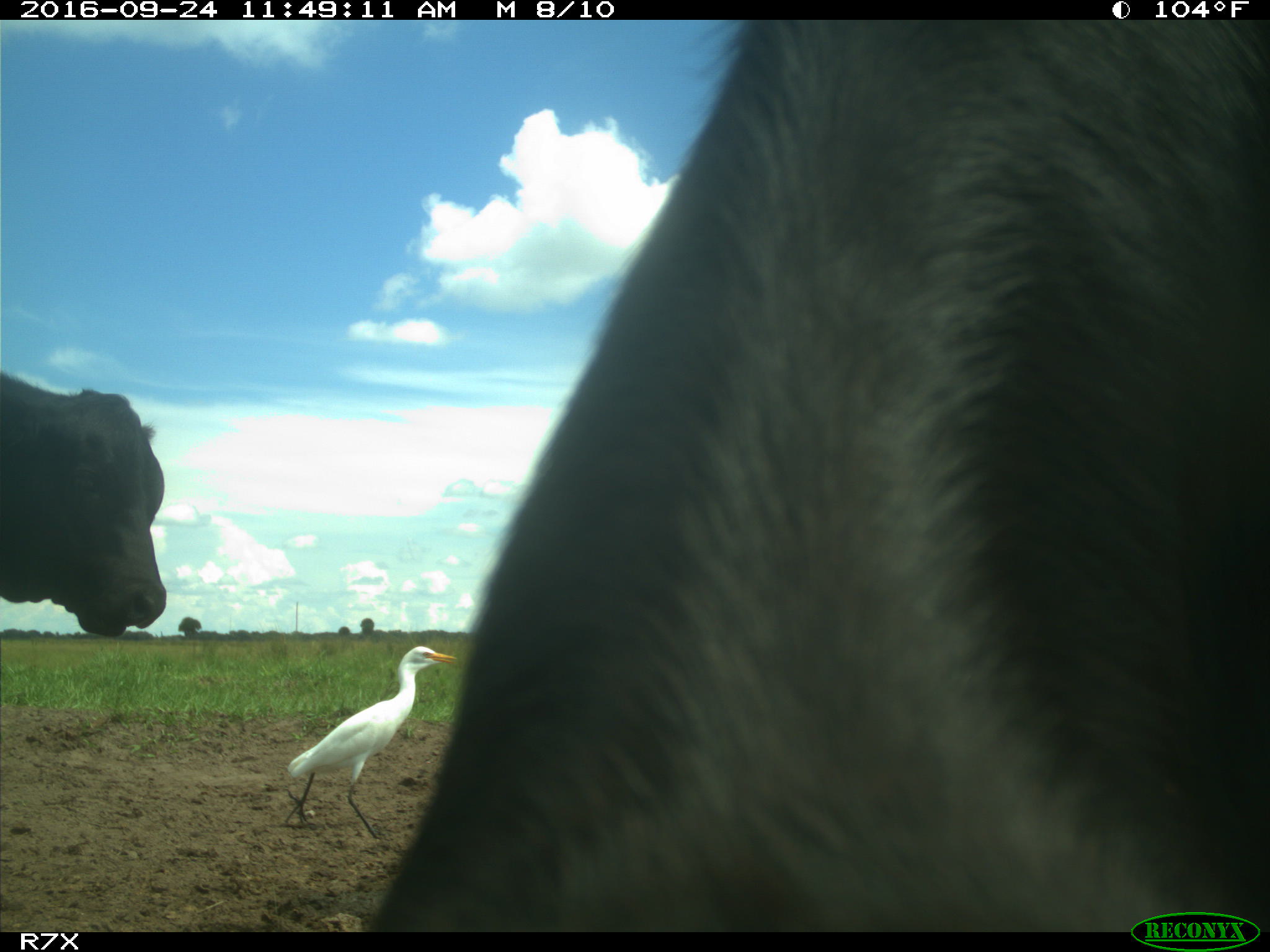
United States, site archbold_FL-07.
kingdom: Animalia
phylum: Chordata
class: Mammalia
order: Artiodactyla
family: Bovidae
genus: Bos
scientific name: Bos taurus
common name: domestic cow